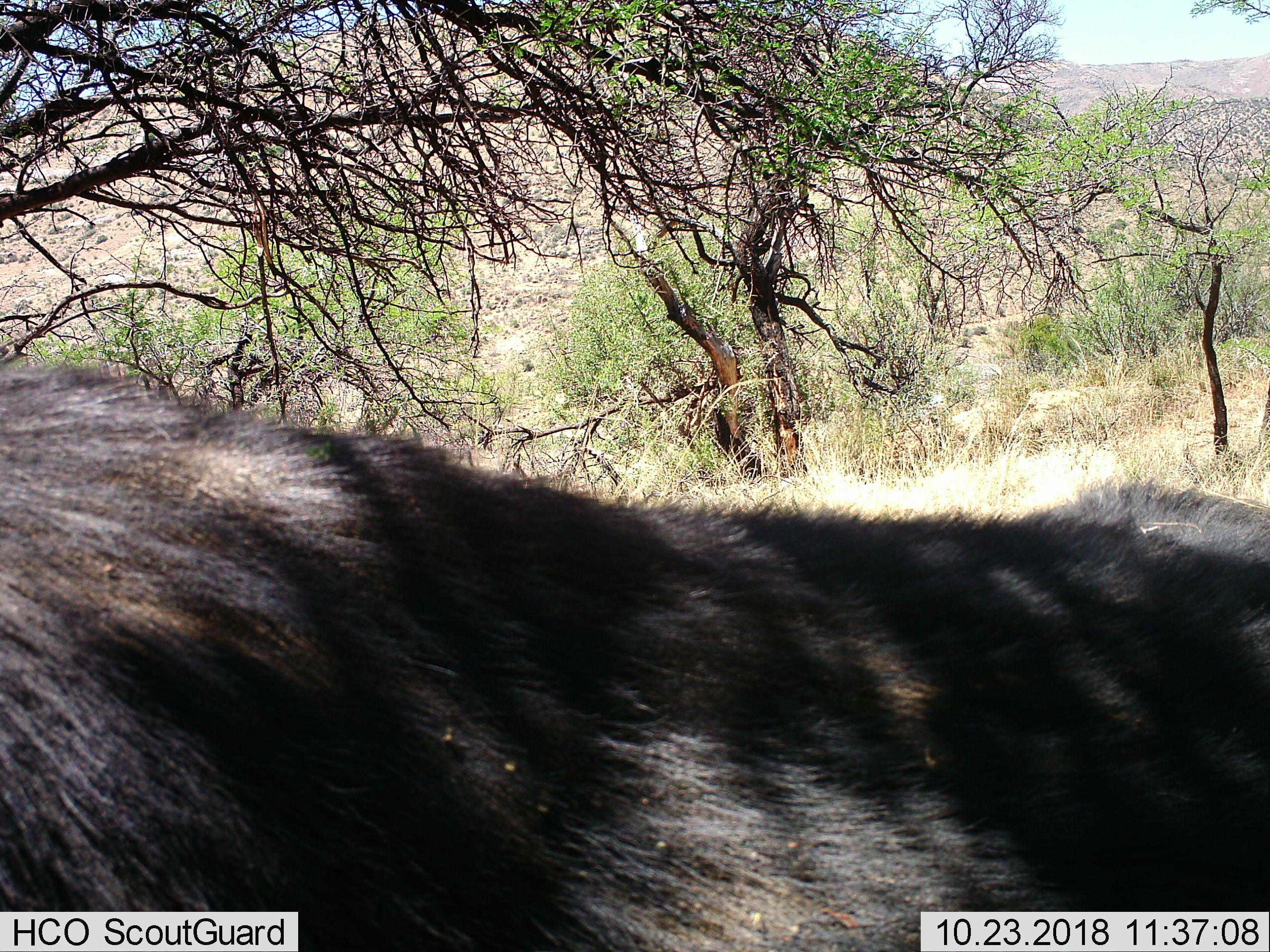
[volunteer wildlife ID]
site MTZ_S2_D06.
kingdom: Animalia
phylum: Chordata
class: Mammalia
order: Artiodactyla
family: Bovidae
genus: Syncerus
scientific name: Syncerus caffer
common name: african buffalo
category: buffalo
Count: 1.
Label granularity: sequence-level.